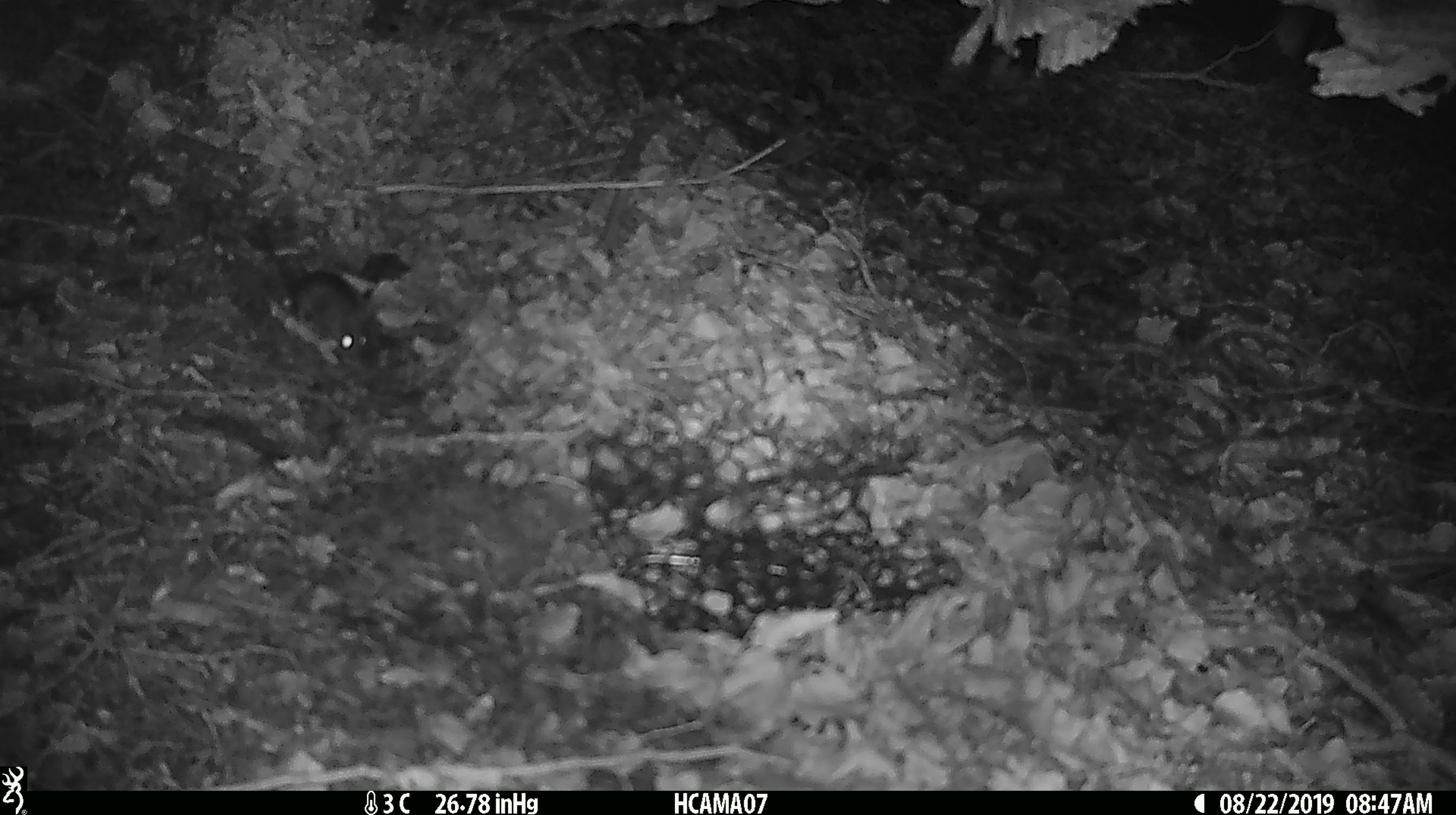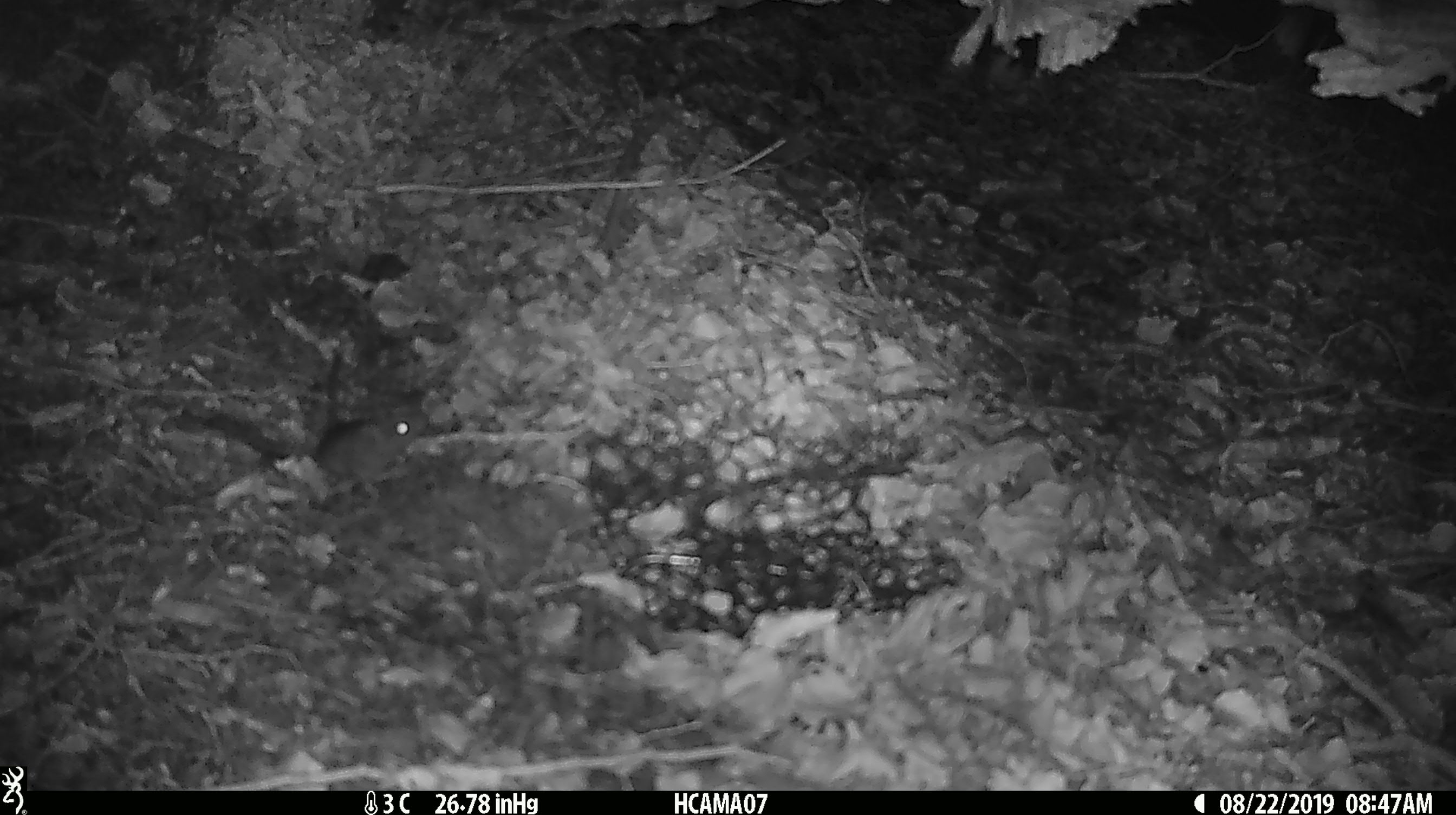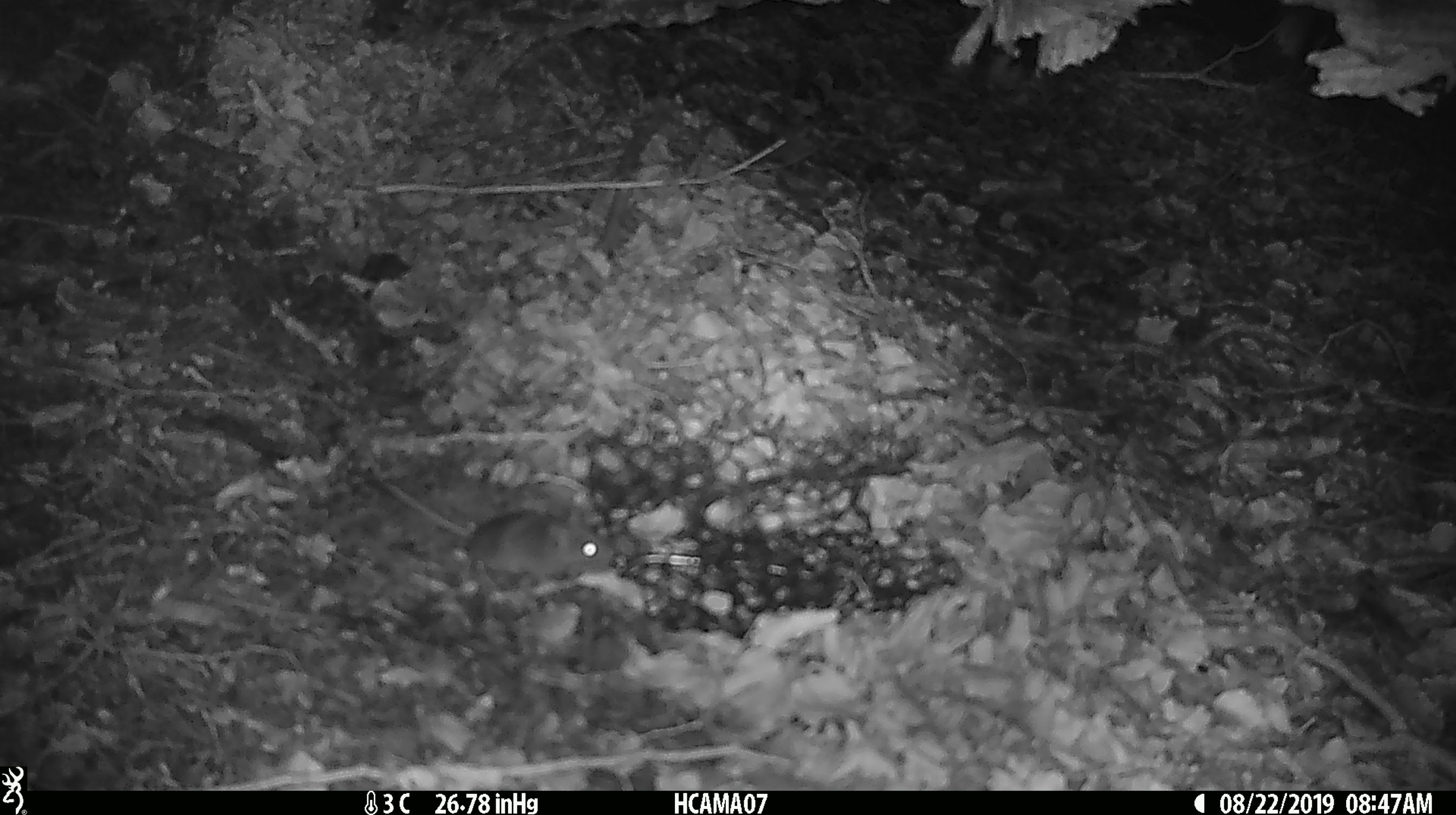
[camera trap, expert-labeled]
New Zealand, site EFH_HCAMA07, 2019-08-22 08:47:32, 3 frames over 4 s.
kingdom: Animalia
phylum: Chordata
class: Mammalia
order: Rodentia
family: Muridae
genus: Mus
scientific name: Mus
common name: mouse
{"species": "mouse (Mus)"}